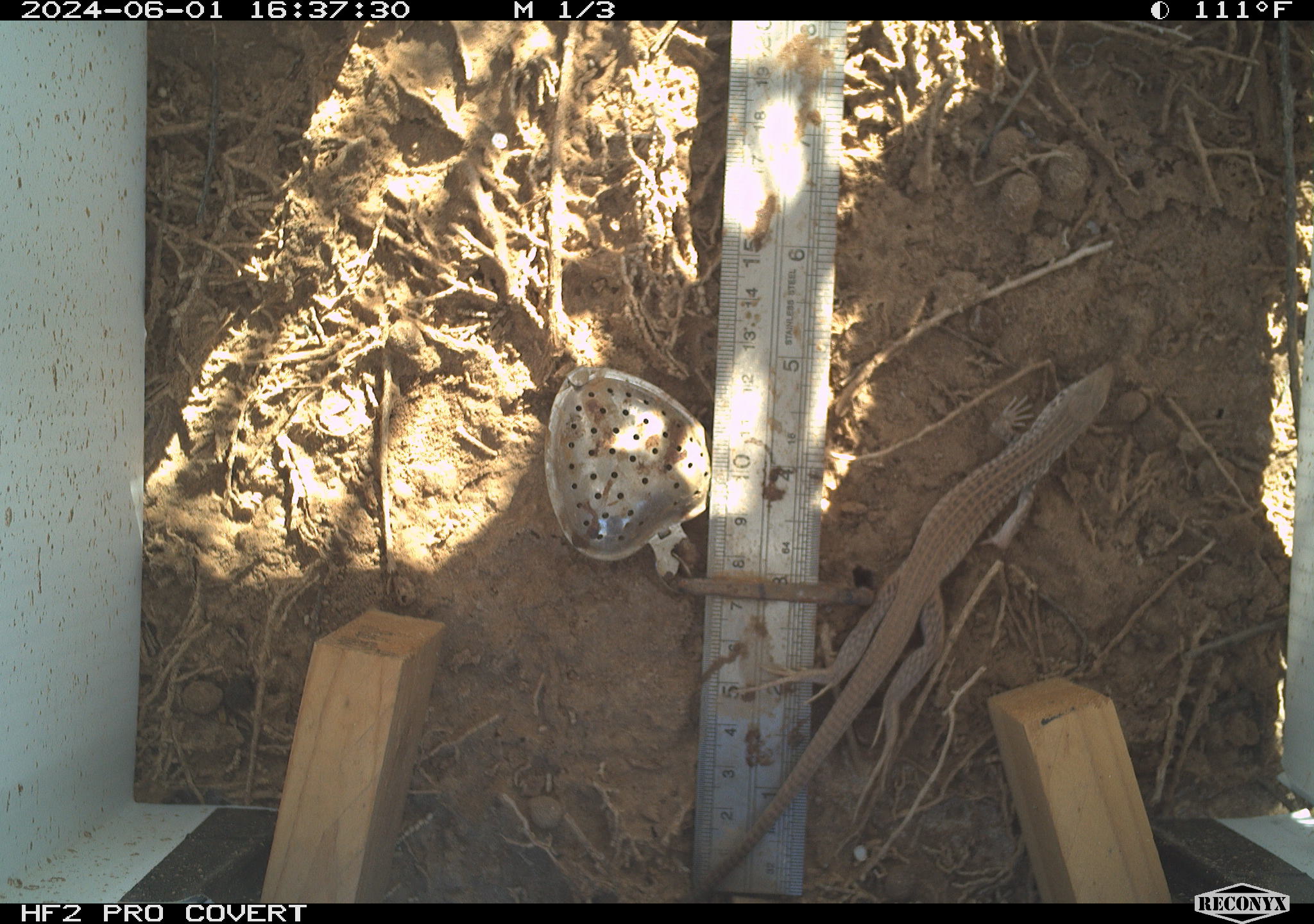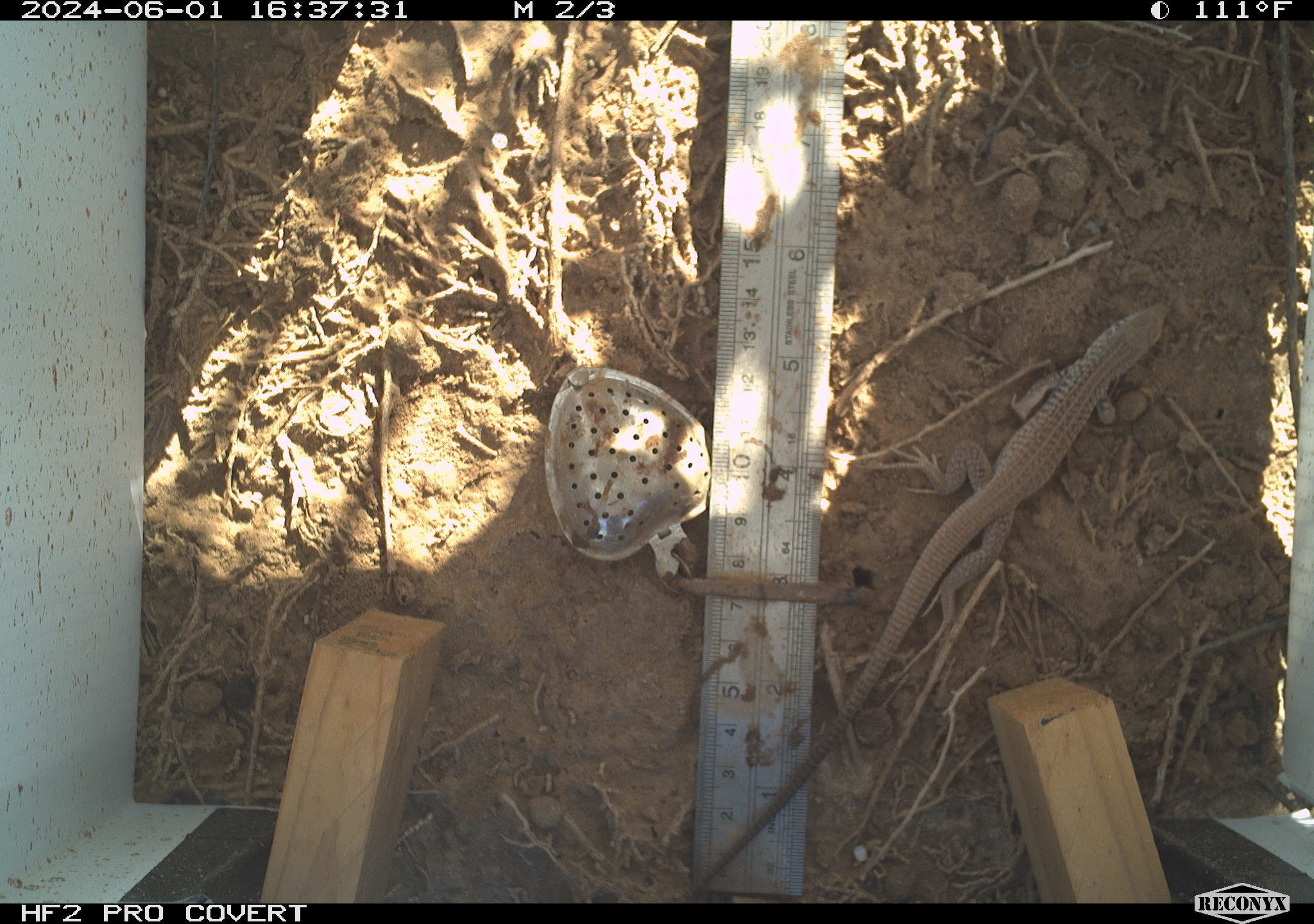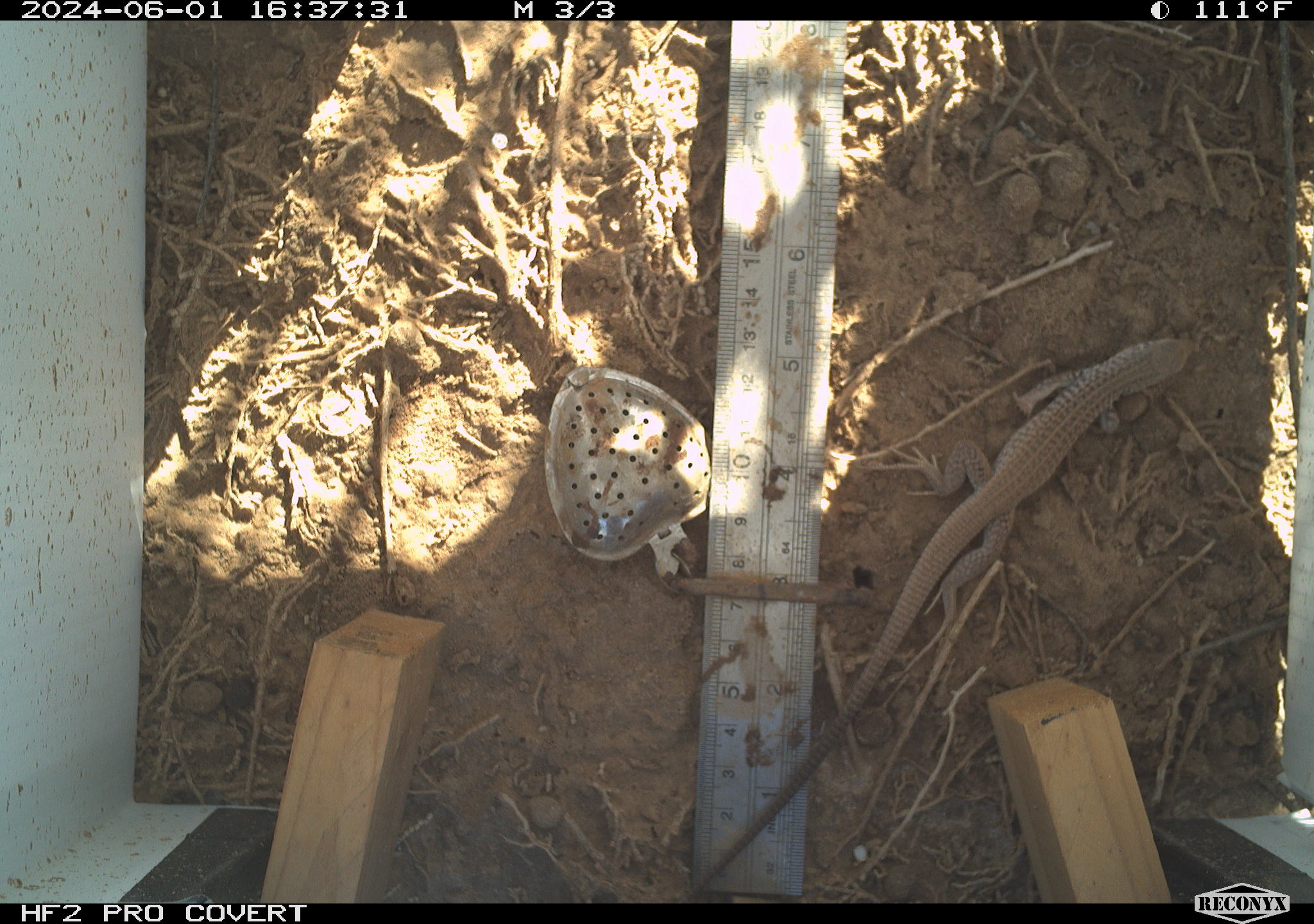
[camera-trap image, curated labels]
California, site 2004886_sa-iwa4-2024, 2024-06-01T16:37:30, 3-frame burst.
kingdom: Animalia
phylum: Chordata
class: Reptilia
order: Squamata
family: Teiidae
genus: Aspidoscelis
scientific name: Aspidoscelis tigris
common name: western whiptail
Western whiptail (Aspidoscelis tigris).